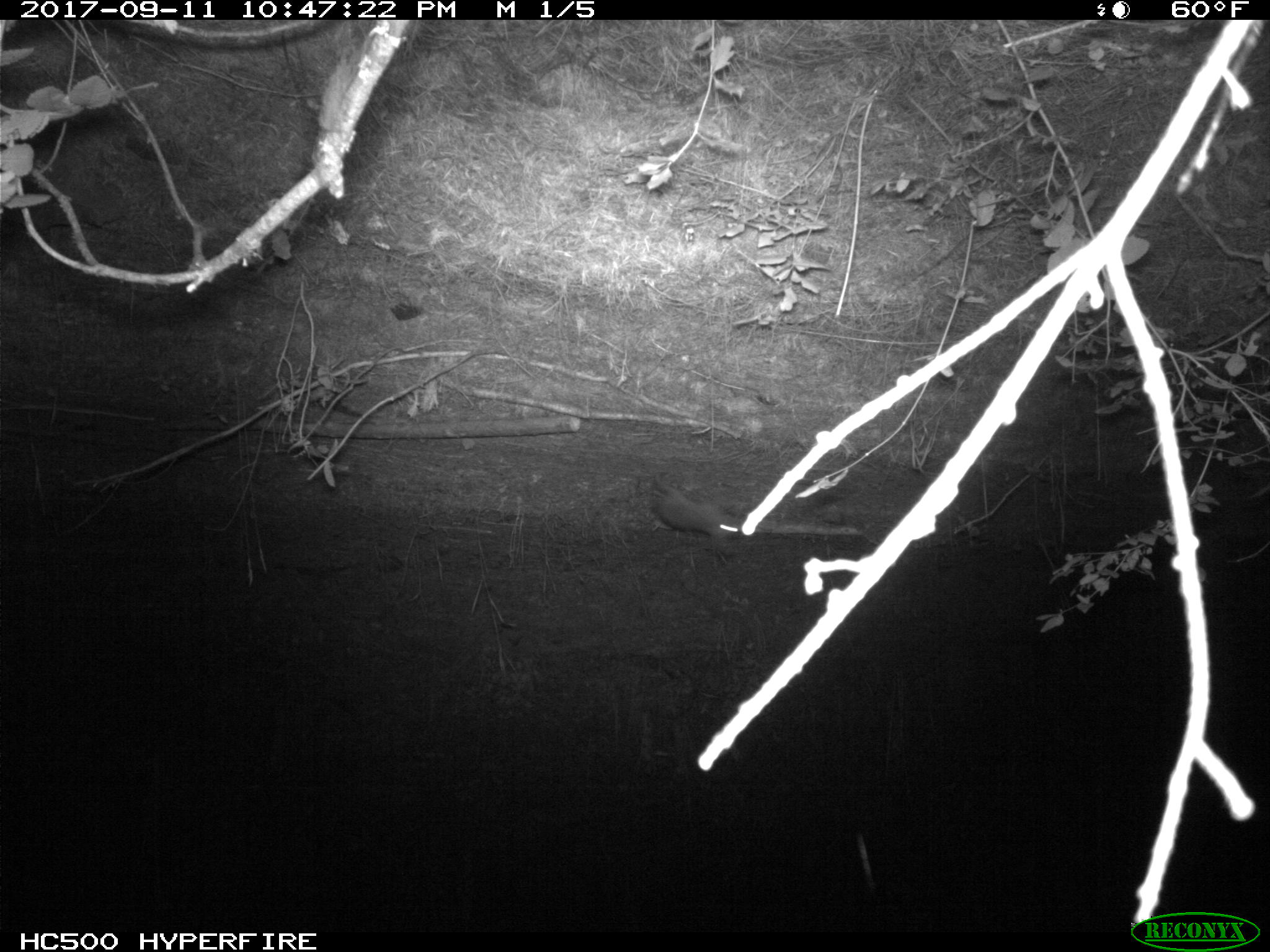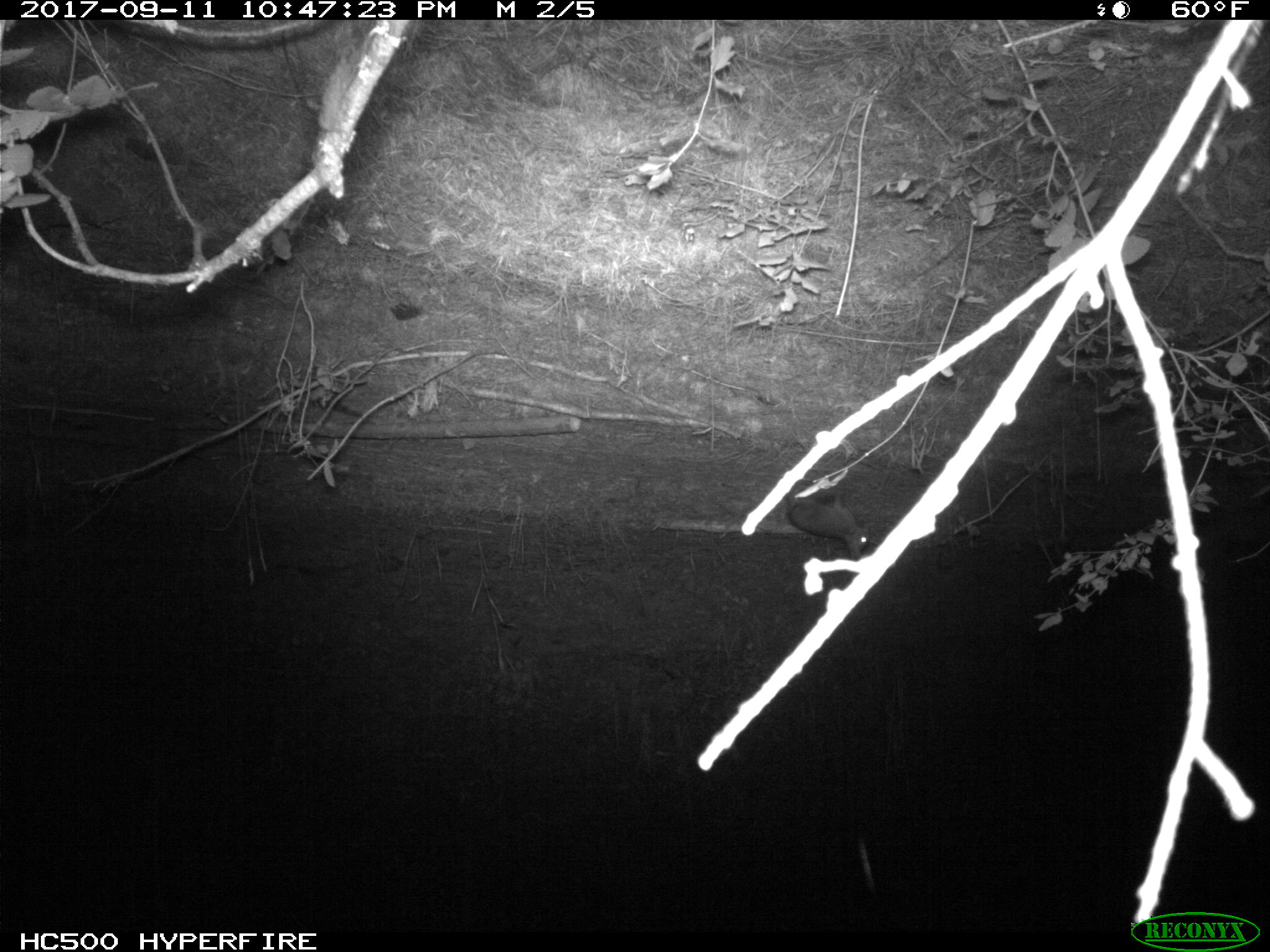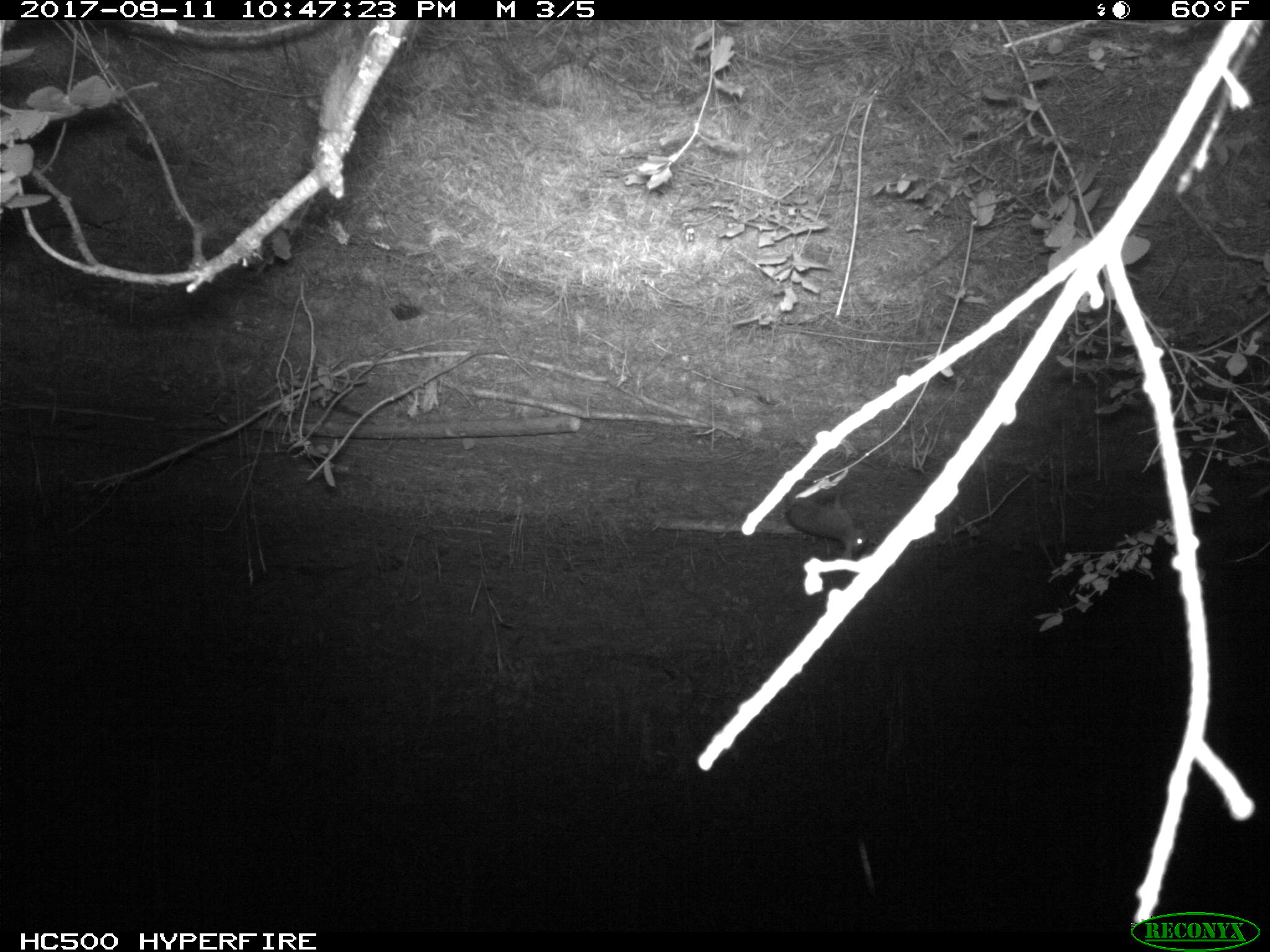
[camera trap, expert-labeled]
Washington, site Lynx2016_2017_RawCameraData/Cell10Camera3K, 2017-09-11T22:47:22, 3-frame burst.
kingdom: Animalia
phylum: Chordata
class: Mammalia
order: Lagomorpha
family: Leporidae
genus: Lepus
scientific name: Lepus americanus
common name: snowshoe hare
Lepus americanus (snowshoe hare). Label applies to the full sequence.